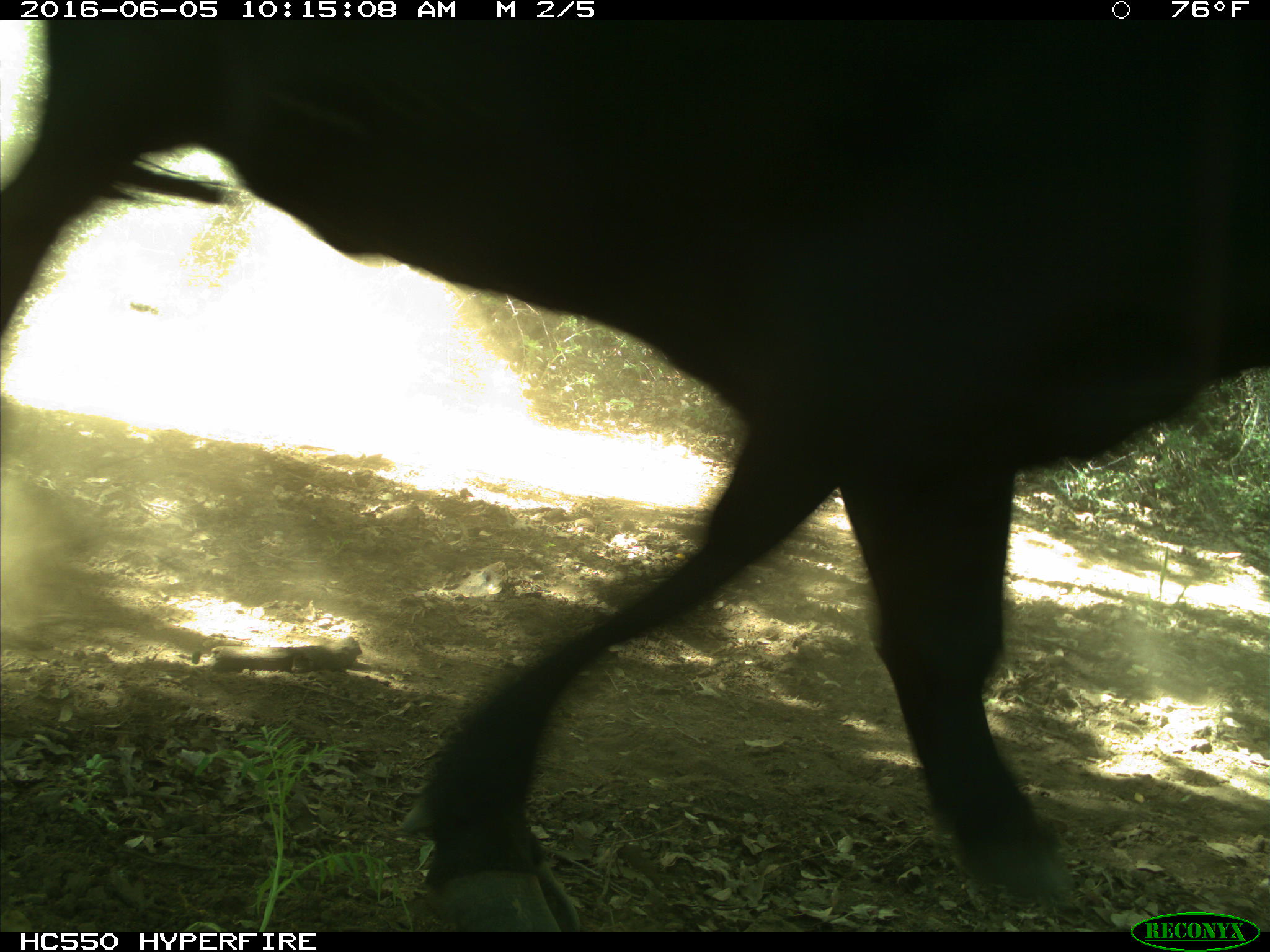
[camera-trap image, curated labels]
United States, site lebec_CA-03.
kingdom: Animalia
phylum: Chordata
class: Mammalia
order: Artiodactyla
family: Bovidae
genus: Bos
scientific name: Bos taurus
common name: domestic cow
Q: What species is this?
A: Bos taurus (domestic cow).